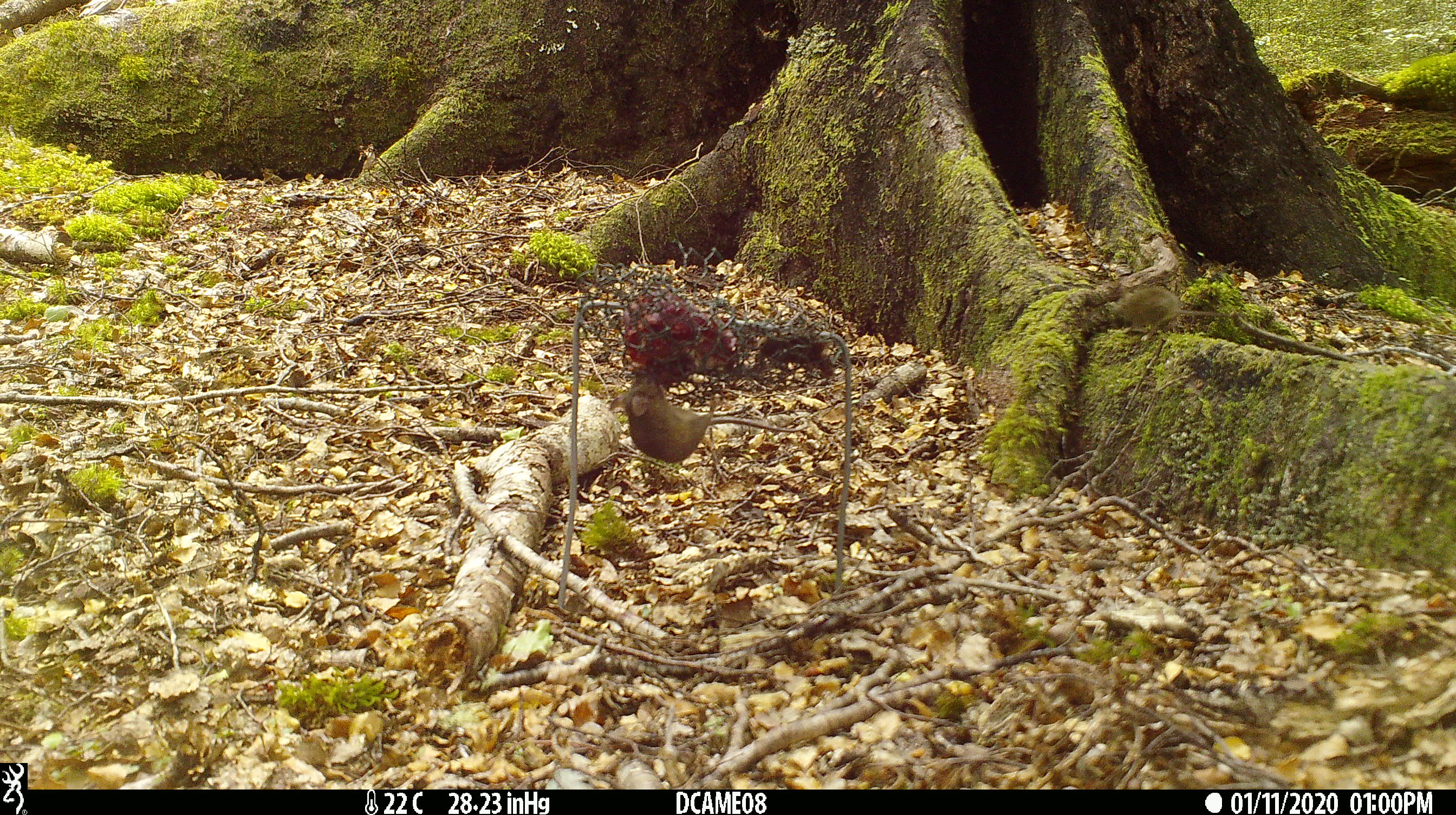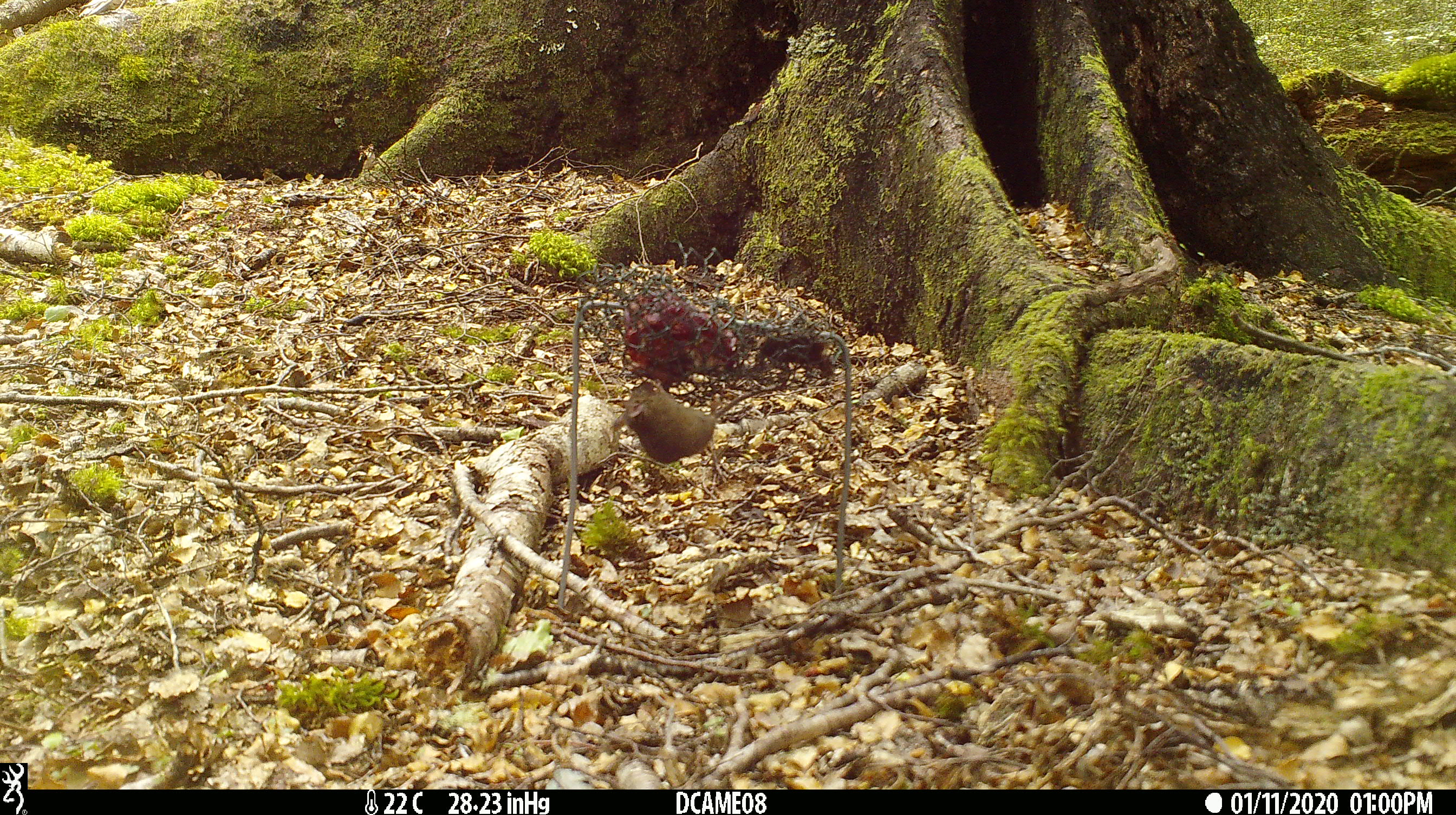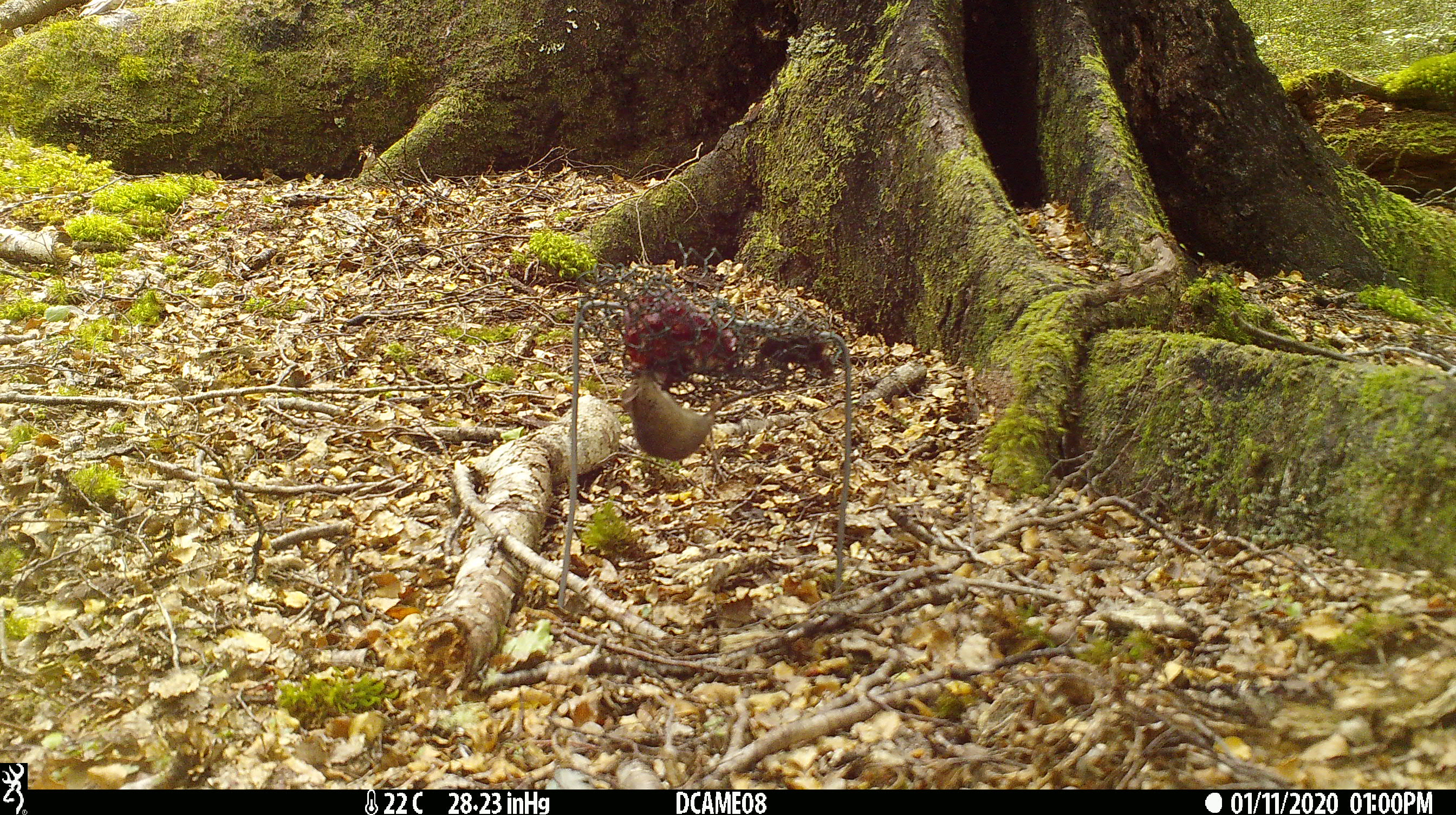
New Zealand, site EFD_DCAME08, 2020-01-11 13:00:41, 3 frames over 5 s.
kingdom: Animalia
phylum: Chordata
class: Mammalia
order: Rodentia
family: Muridae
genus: Mus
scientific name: Mus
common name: mouse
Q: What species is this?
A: Mouse (Mus).